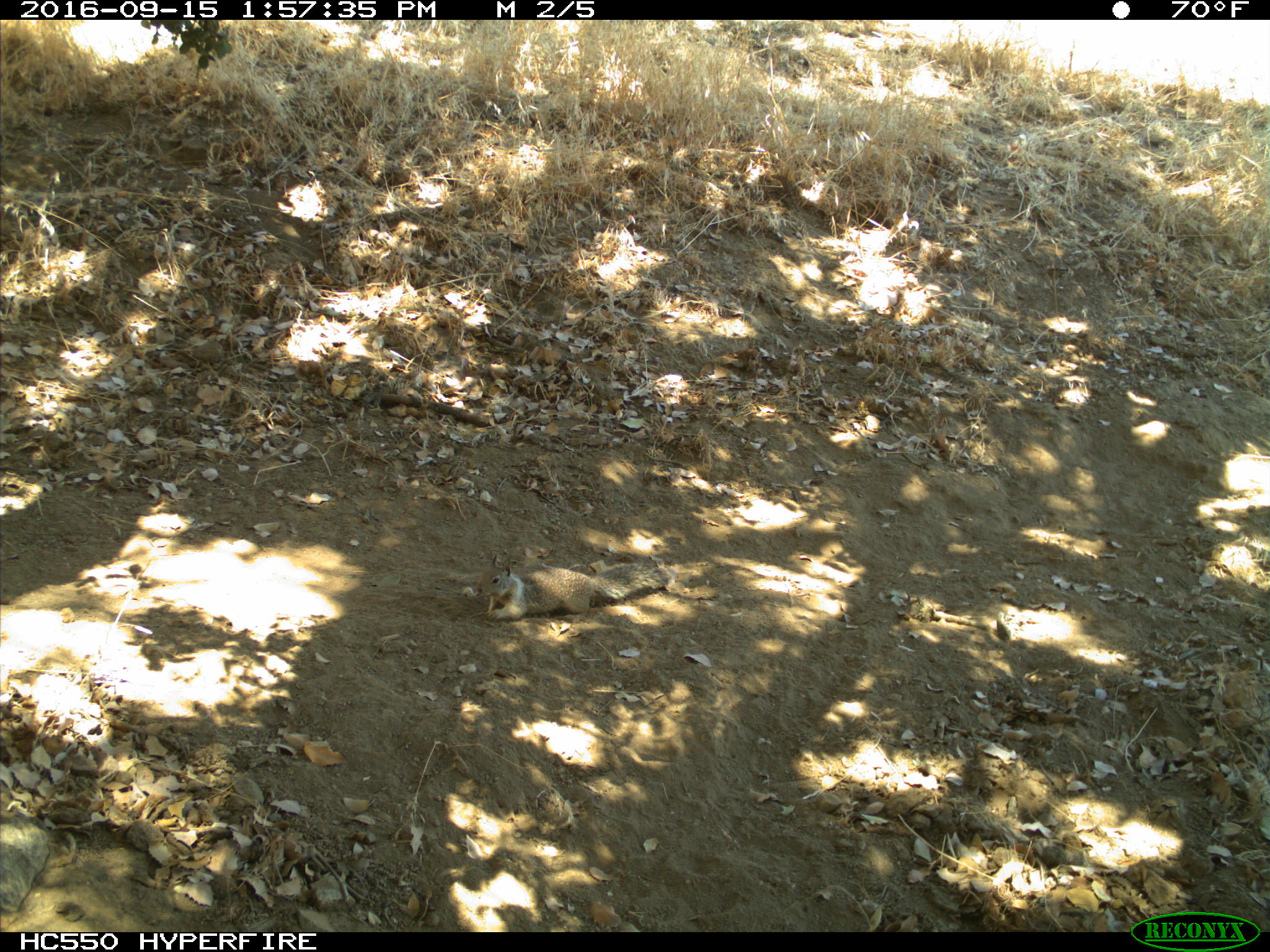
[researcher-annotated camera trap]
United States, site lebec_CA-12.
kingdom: Animalia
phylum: Chordata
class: Mammalia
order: Rodentia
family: Sciuridae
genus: Otospermophilus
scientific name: Otospermophilus beecheyi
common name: california ground squirrel